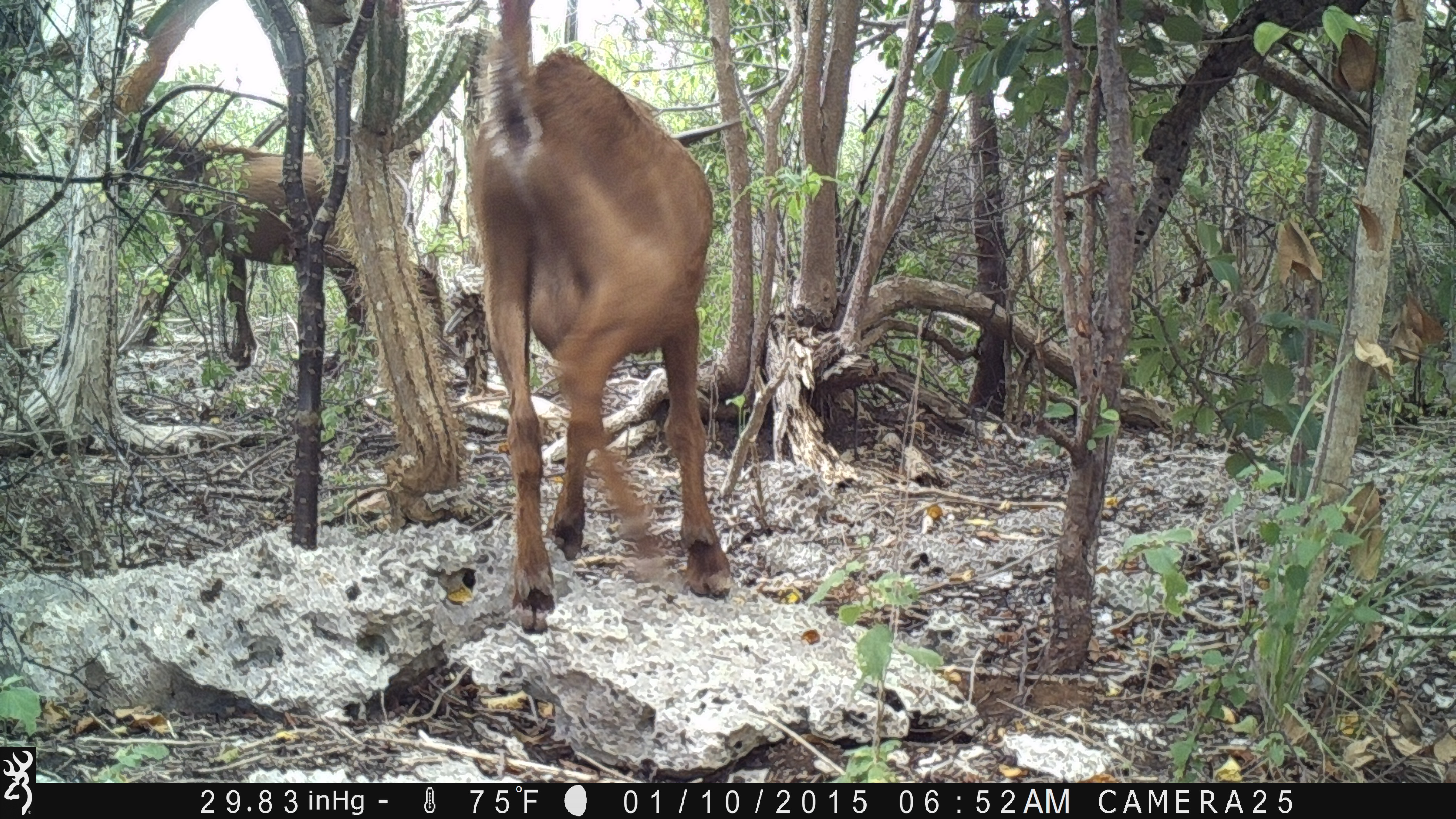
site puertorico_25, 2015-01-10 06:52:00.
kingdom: Animalia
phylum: Chordata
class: Mammalia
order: Artiodactyla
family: Bovidae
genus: Capra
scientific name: Capra hircus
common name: goat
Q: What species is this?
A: Goat (Capra hircus).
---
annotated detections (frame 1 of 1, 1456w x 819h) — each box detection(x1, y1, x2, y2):
goat: detection(460, 5, 729, 631); detection(119, 124, 389, 361)